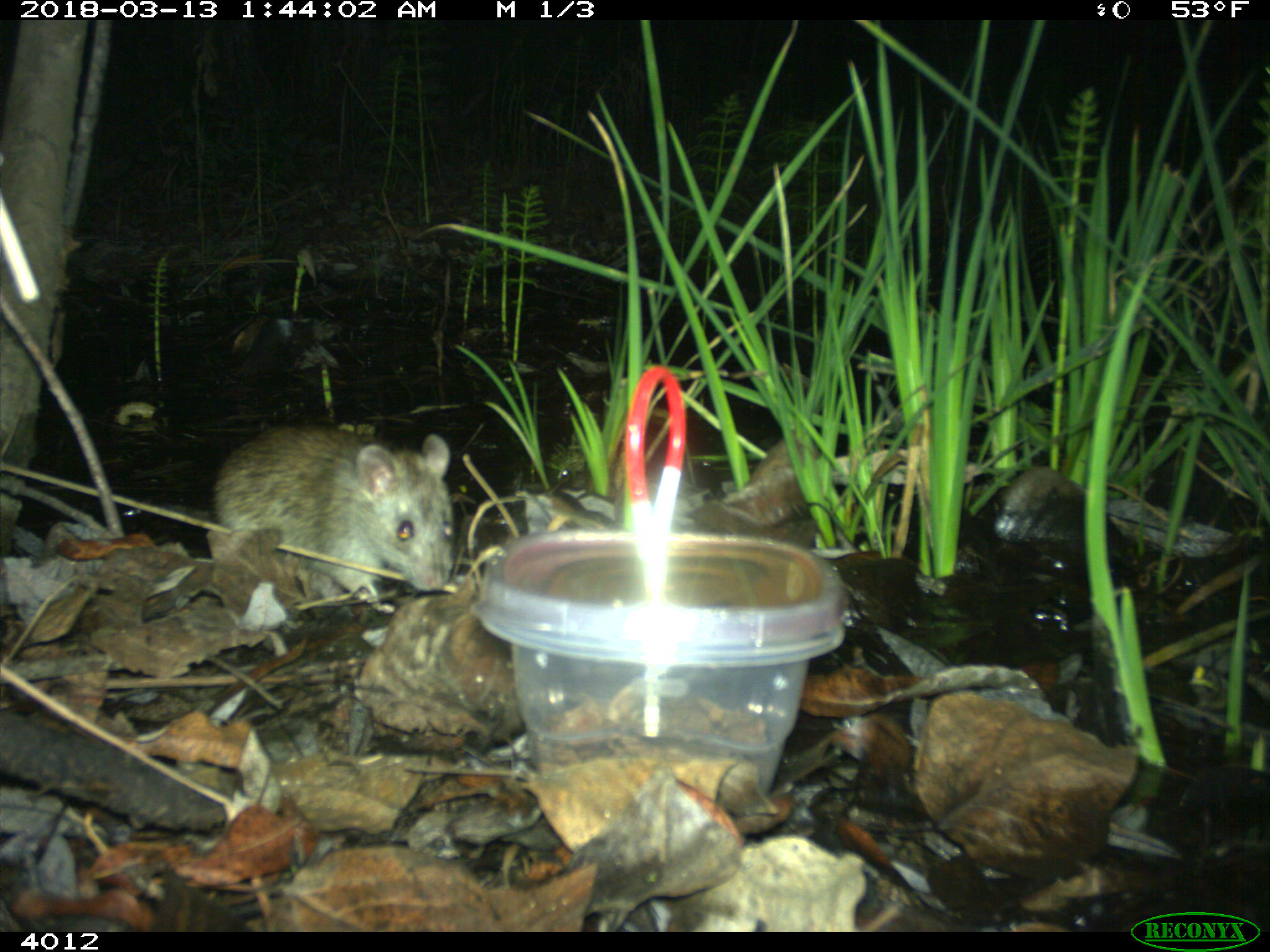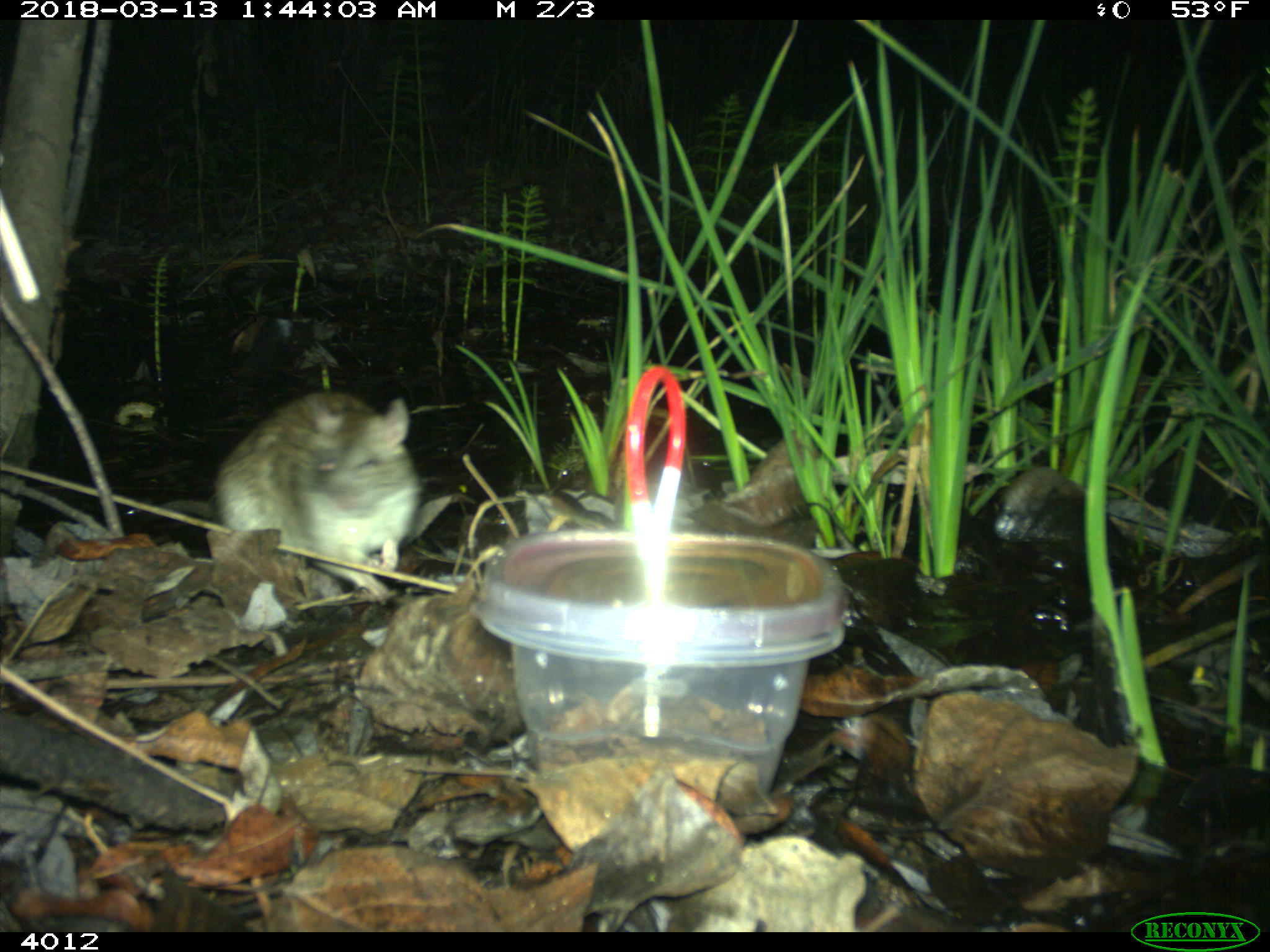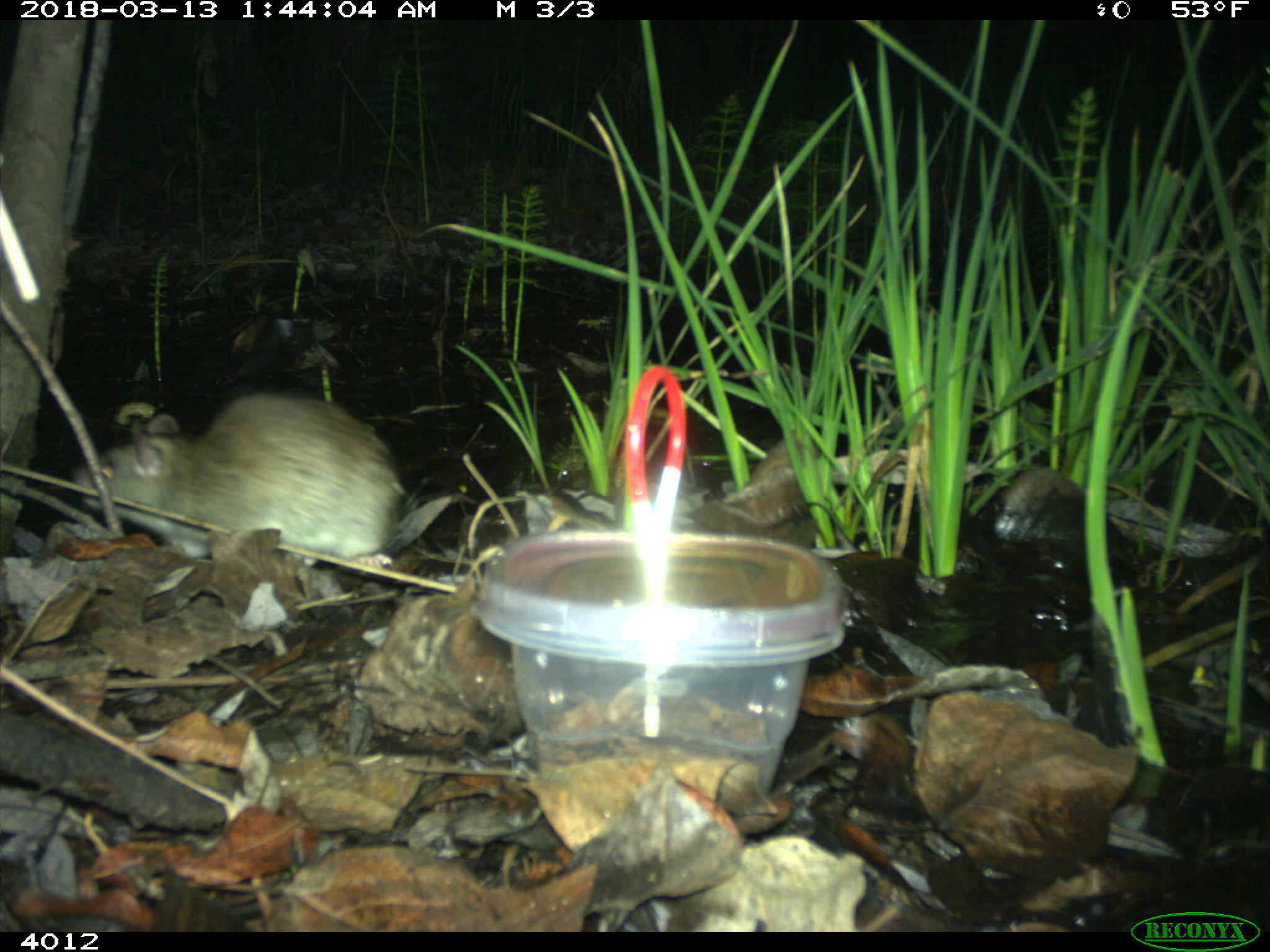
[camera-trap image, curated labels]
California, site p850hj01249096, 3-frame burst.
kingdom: Animalia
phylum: Chordata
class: Mammalia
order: Rodentia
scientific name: Rodentia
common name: rodent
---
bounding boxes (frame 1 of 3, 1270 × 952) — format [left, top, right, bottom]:
rodent: [211, 425, 453, 594]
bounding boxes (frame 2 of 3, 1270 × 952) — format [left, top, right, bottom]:
rodent: [140, 391, 420, 598]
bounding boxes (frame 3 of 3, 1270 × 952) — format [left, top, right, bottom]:
rodent: [73, 392, 407, 566]